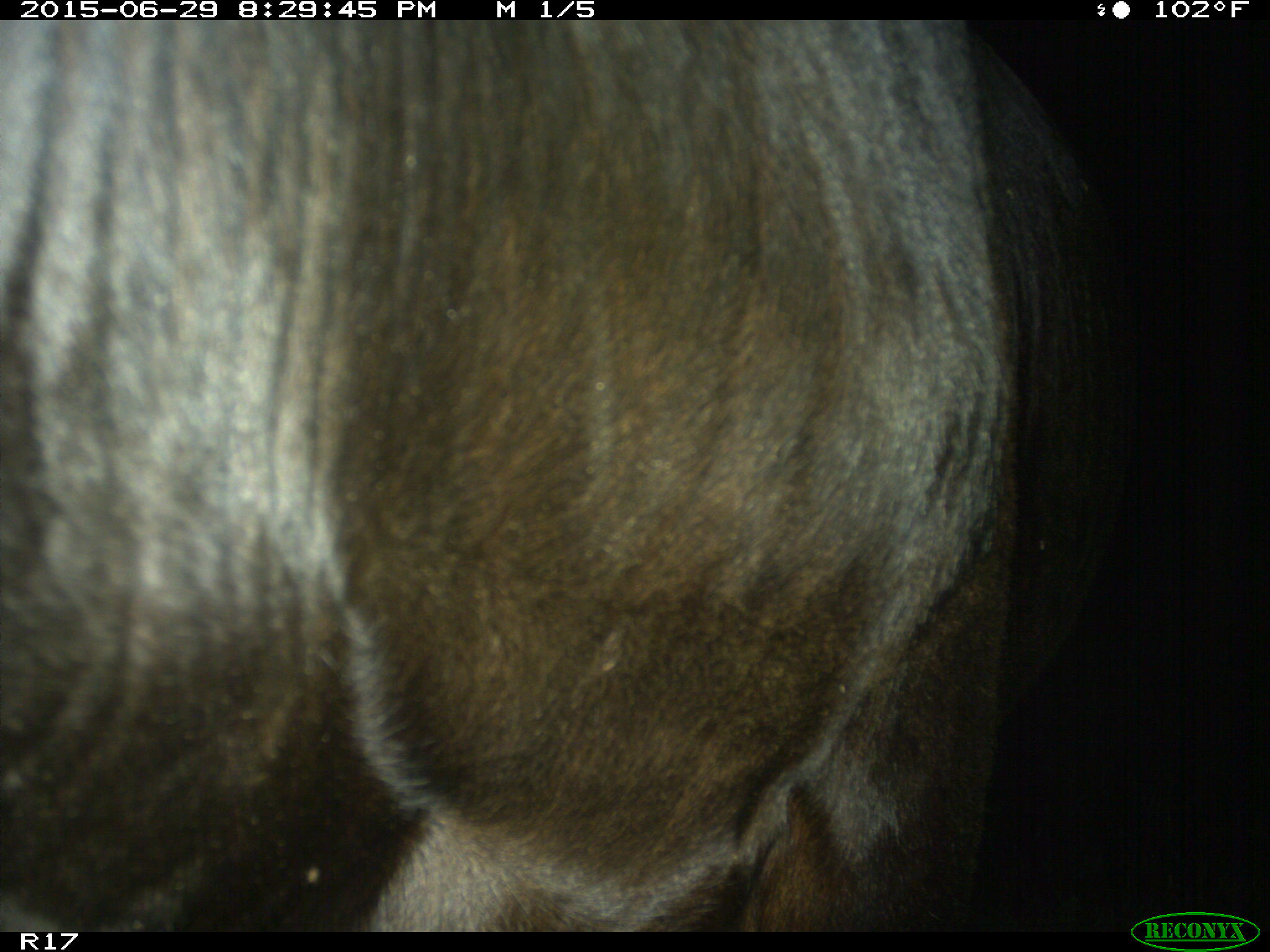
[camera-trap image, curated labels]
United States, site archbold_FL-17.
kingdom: Animalia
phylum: Chordata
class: Mammalia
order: Artiodactyla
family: Bovidae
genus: Bos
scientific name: Bos taurus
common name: domestic cow